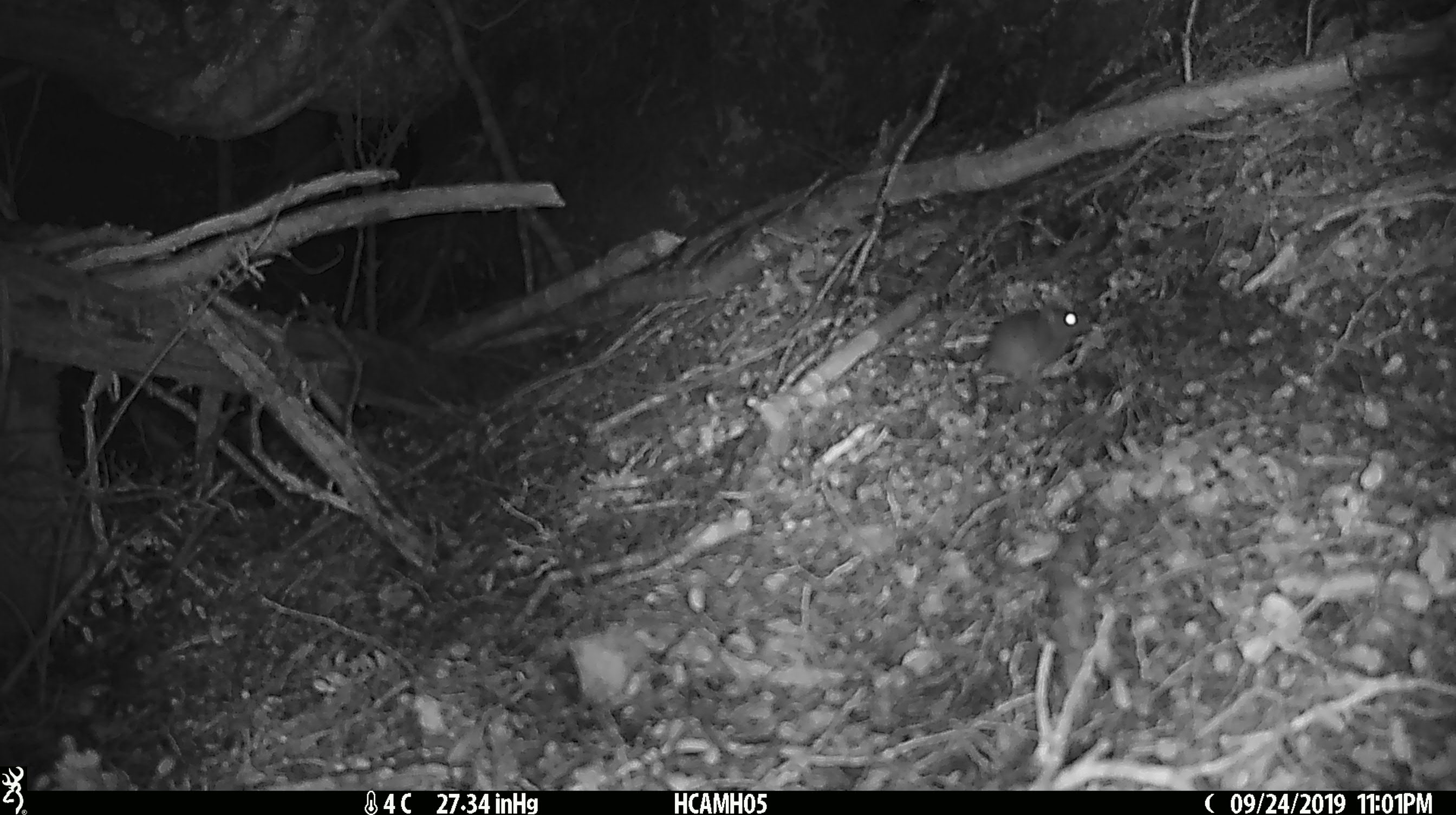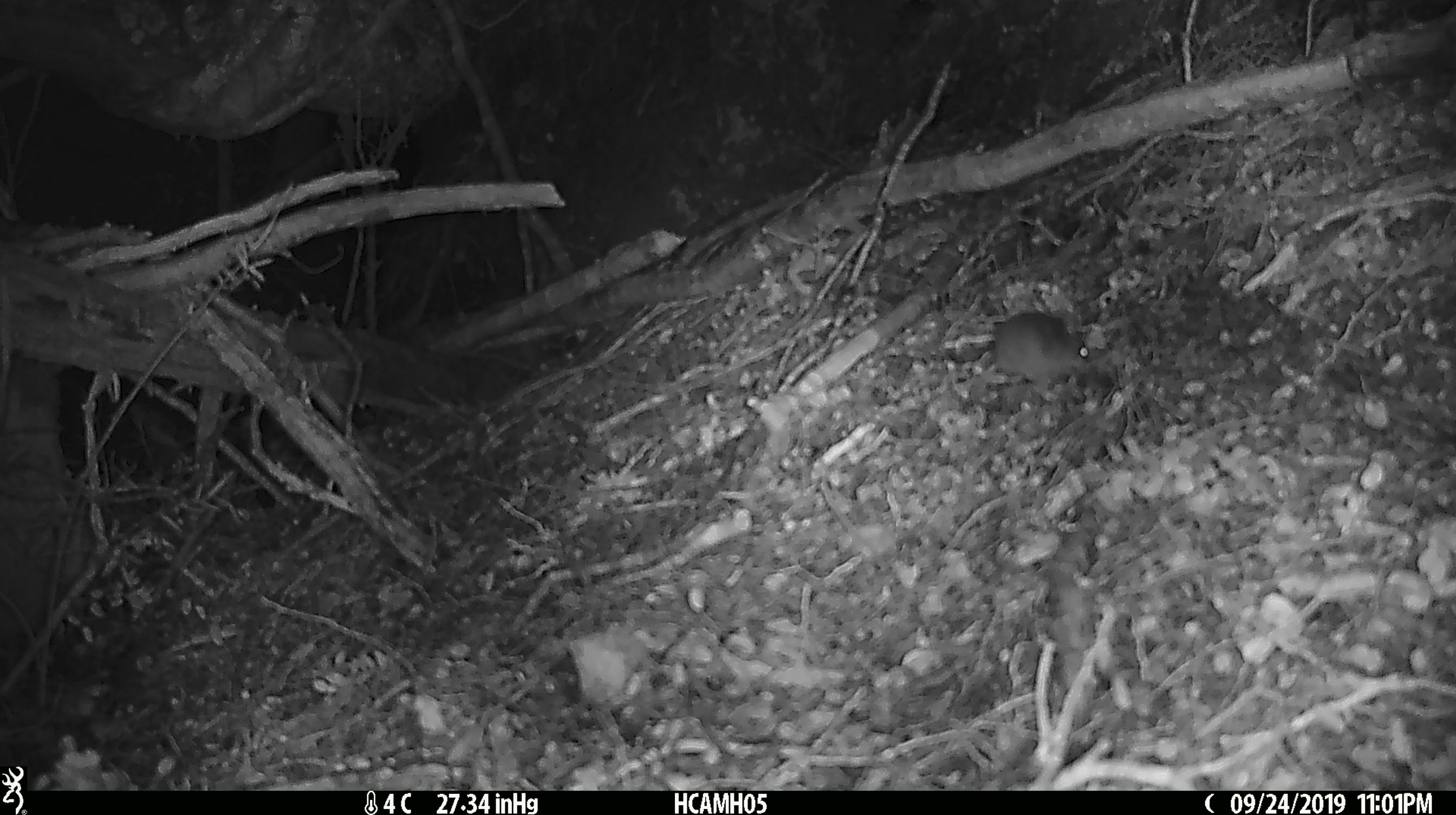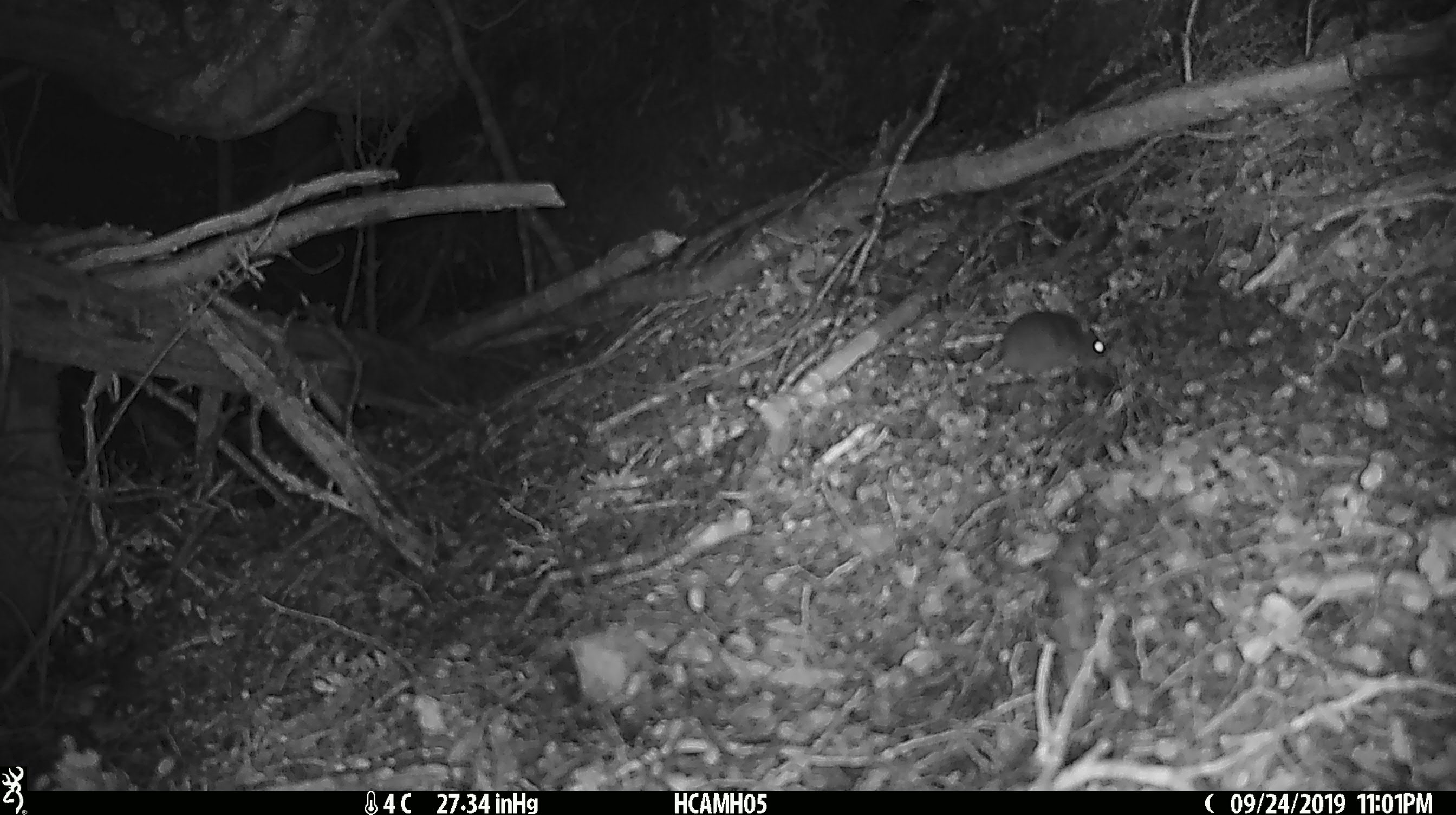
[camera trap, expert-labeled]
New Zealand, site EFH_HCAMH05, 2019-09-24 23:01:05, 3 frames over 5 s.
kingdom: Animalia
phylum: Chordata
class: Mammalia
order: Rodentia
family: Muridae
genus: Mus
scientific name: Mus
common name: mouse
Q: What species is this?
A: Mouse (Mus).